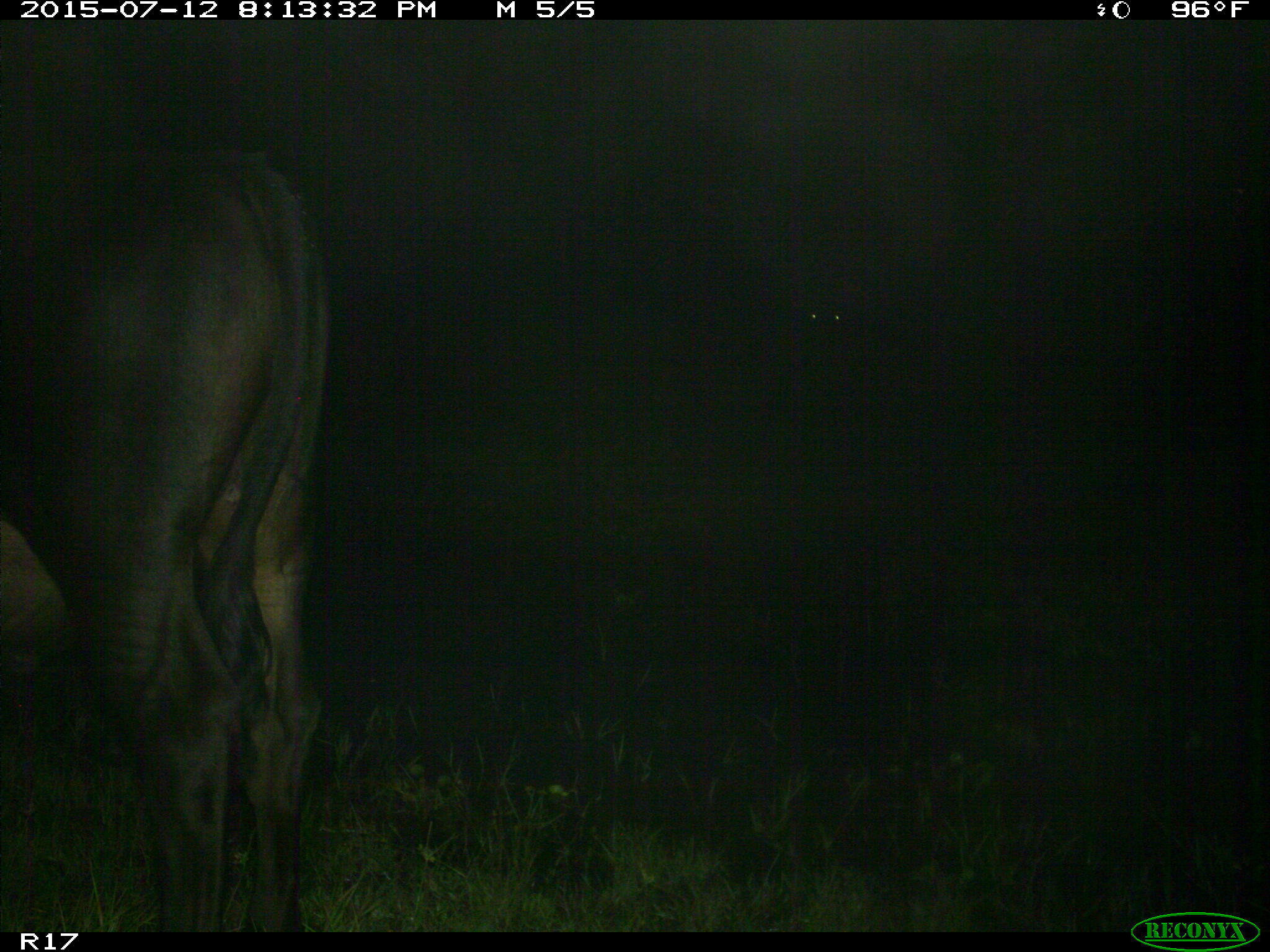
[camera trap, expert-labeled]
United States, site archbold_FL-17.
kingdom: Animalia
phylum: Chordata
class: Mammalia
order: Artiodactyla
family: Bovidae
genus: Bos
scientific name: Bos taurus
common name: domestic cow